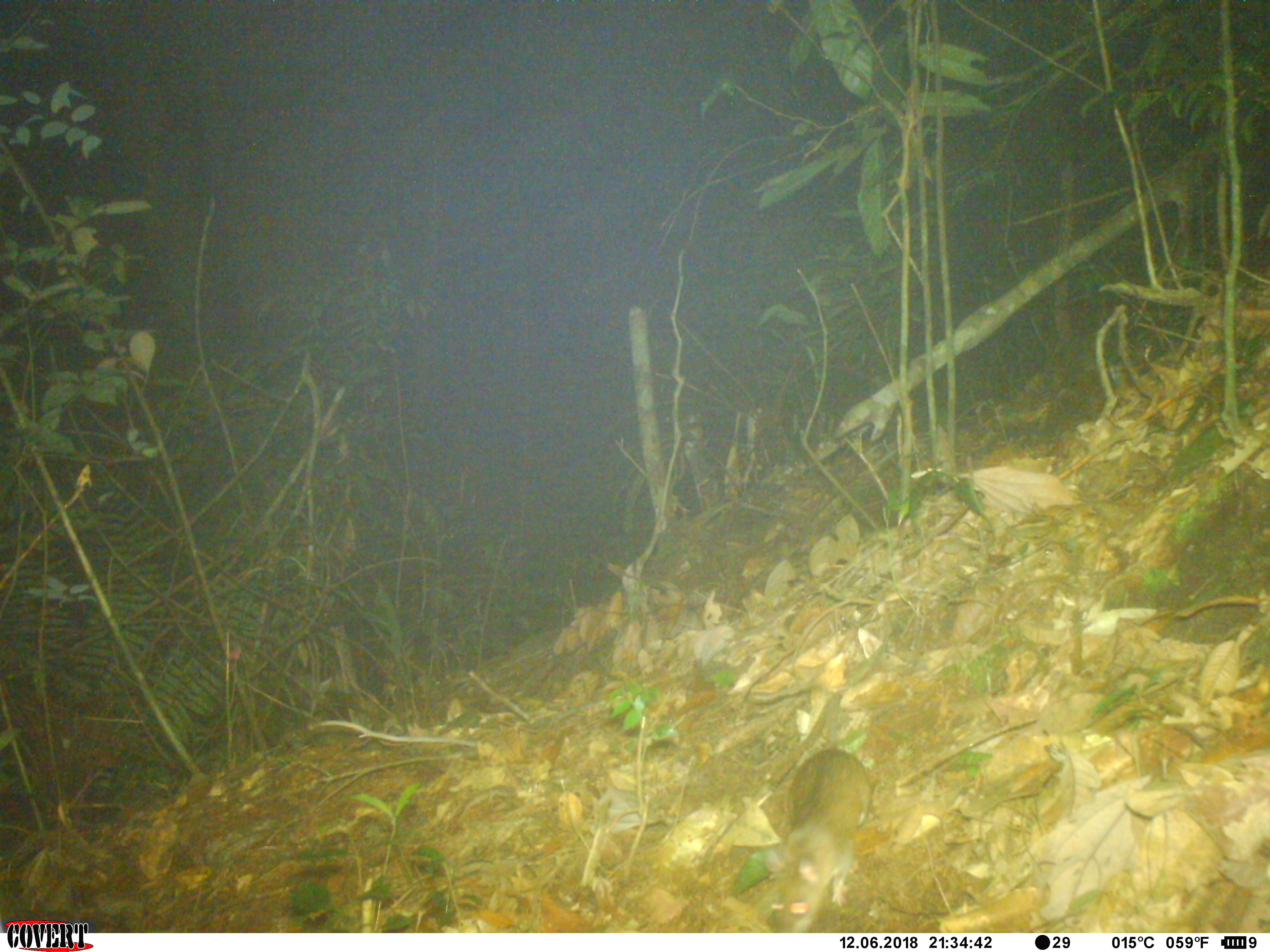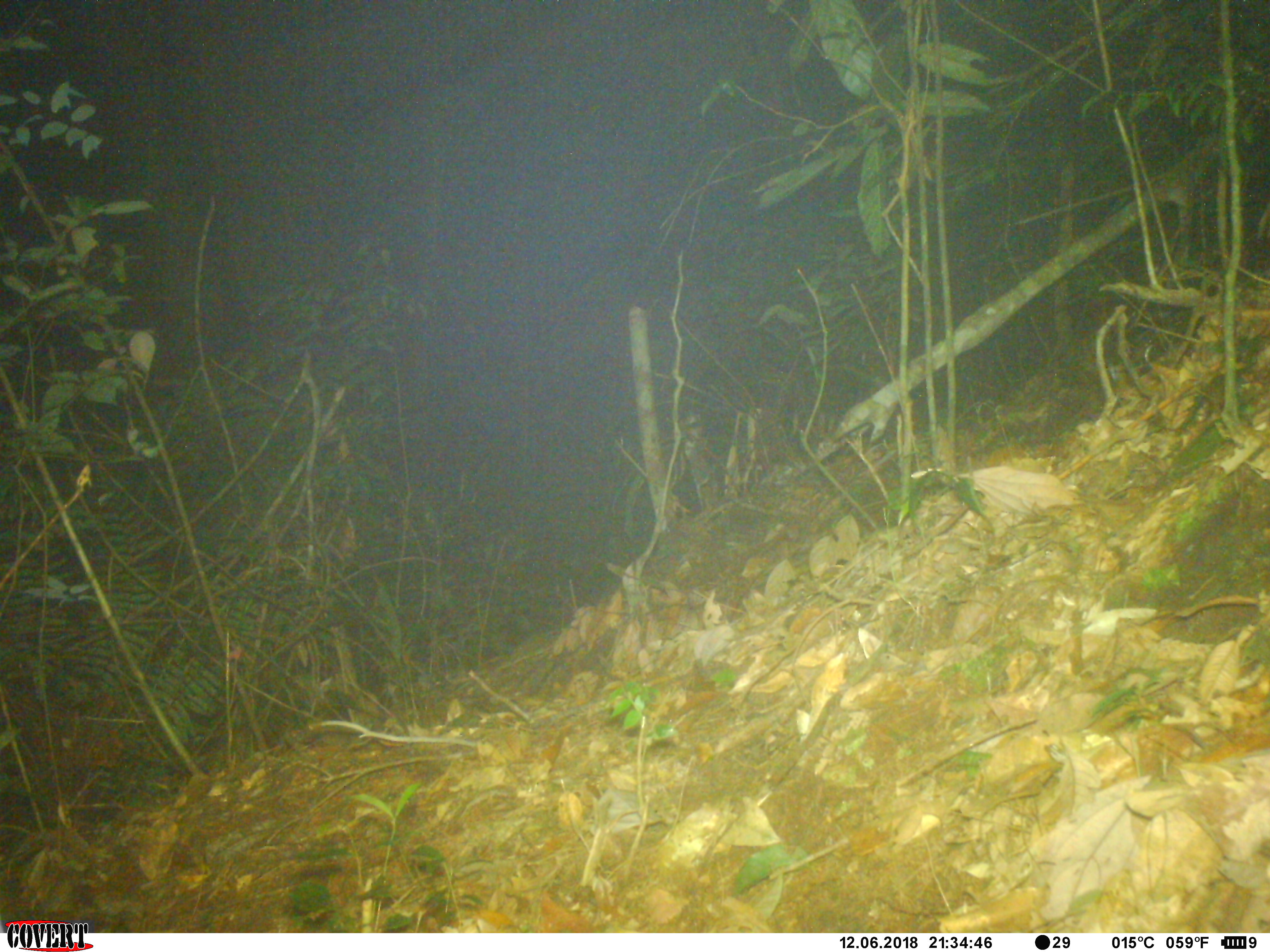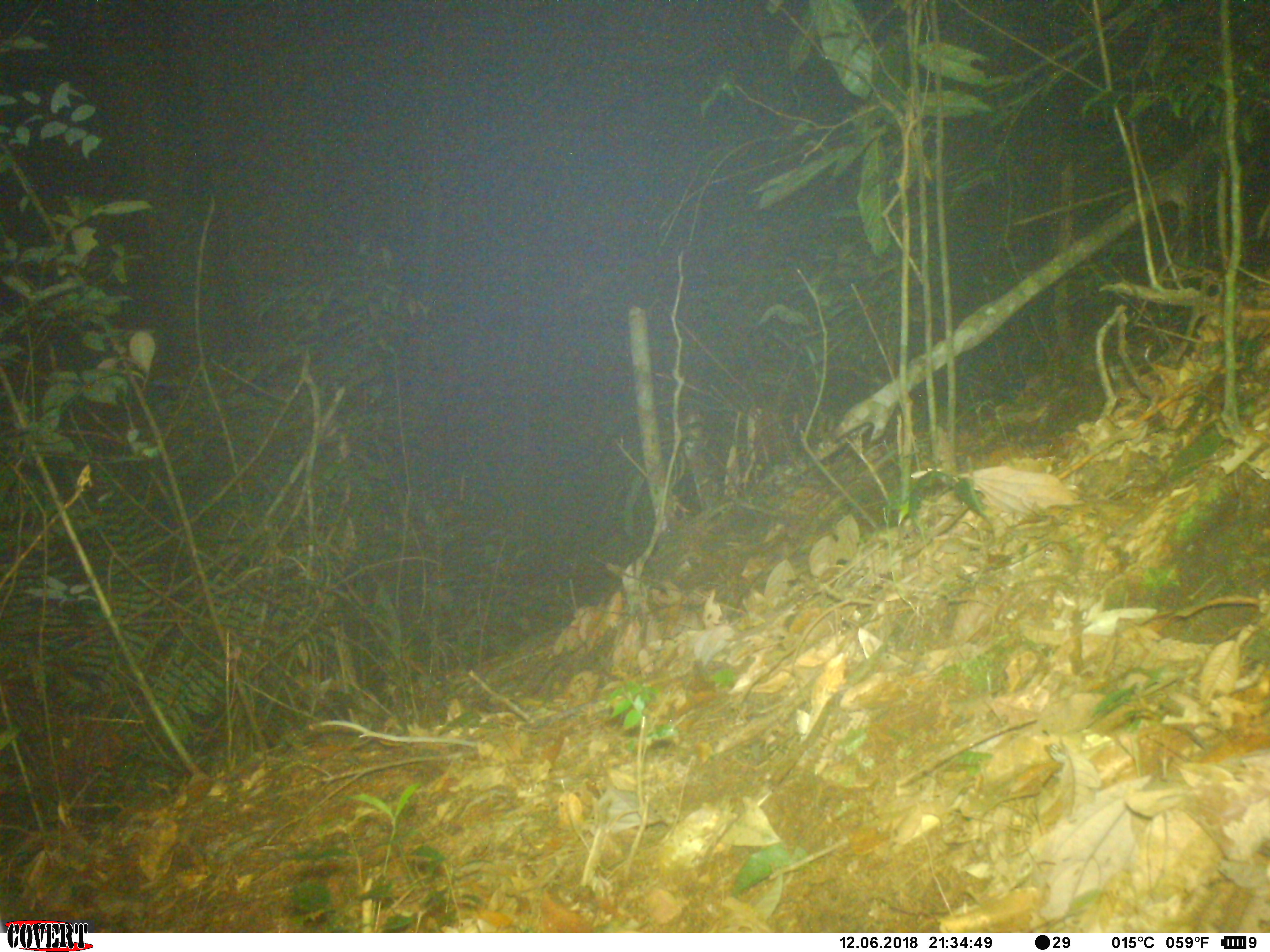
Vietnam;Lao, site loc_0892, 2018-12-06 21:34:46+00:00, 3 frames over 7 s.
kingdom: Animalia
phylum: Chordata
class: Mammalia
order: Rodentia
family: Muridae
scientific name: Muridae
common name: old-world mice and rats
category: unidentified murid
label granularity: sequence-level